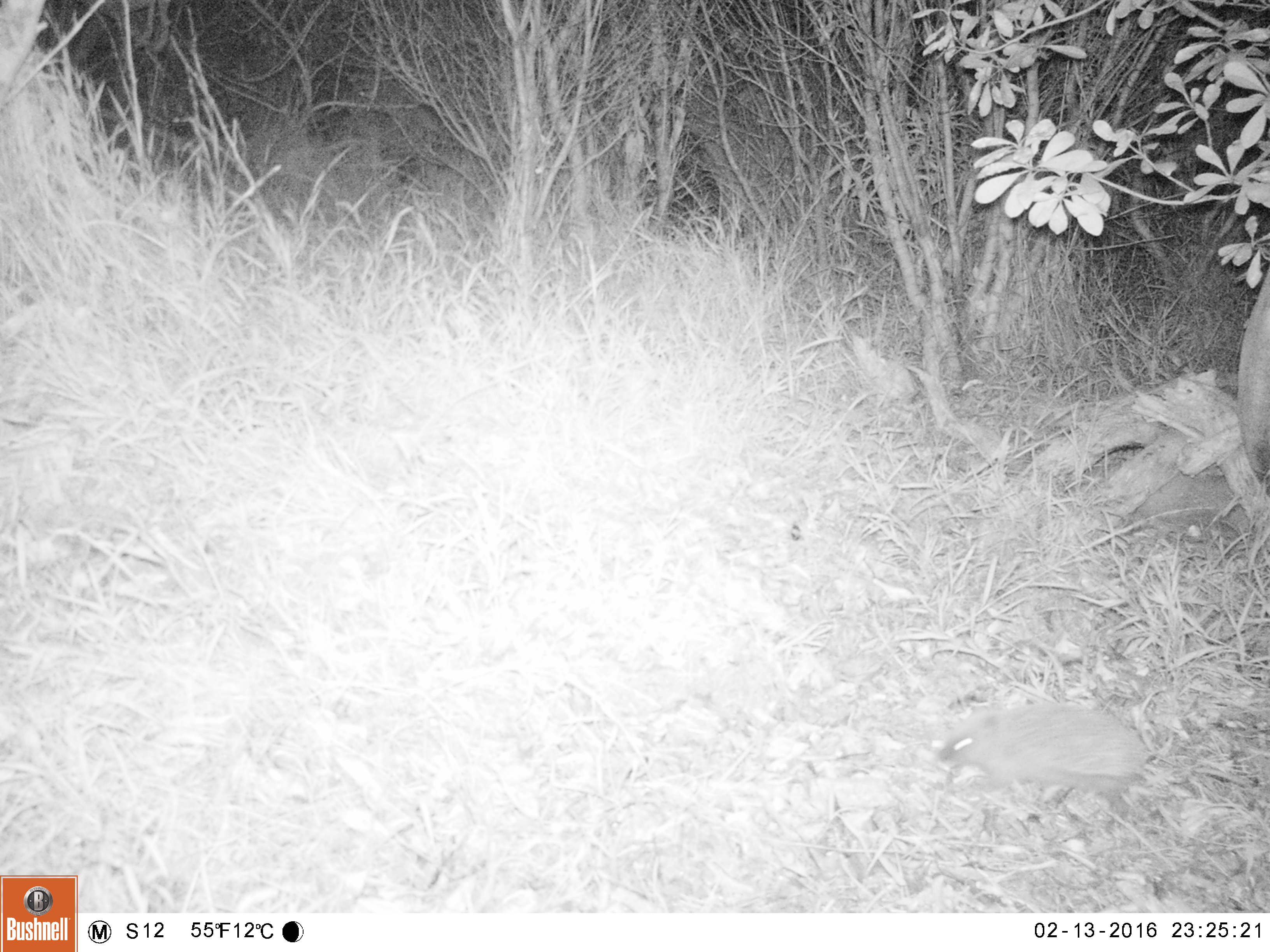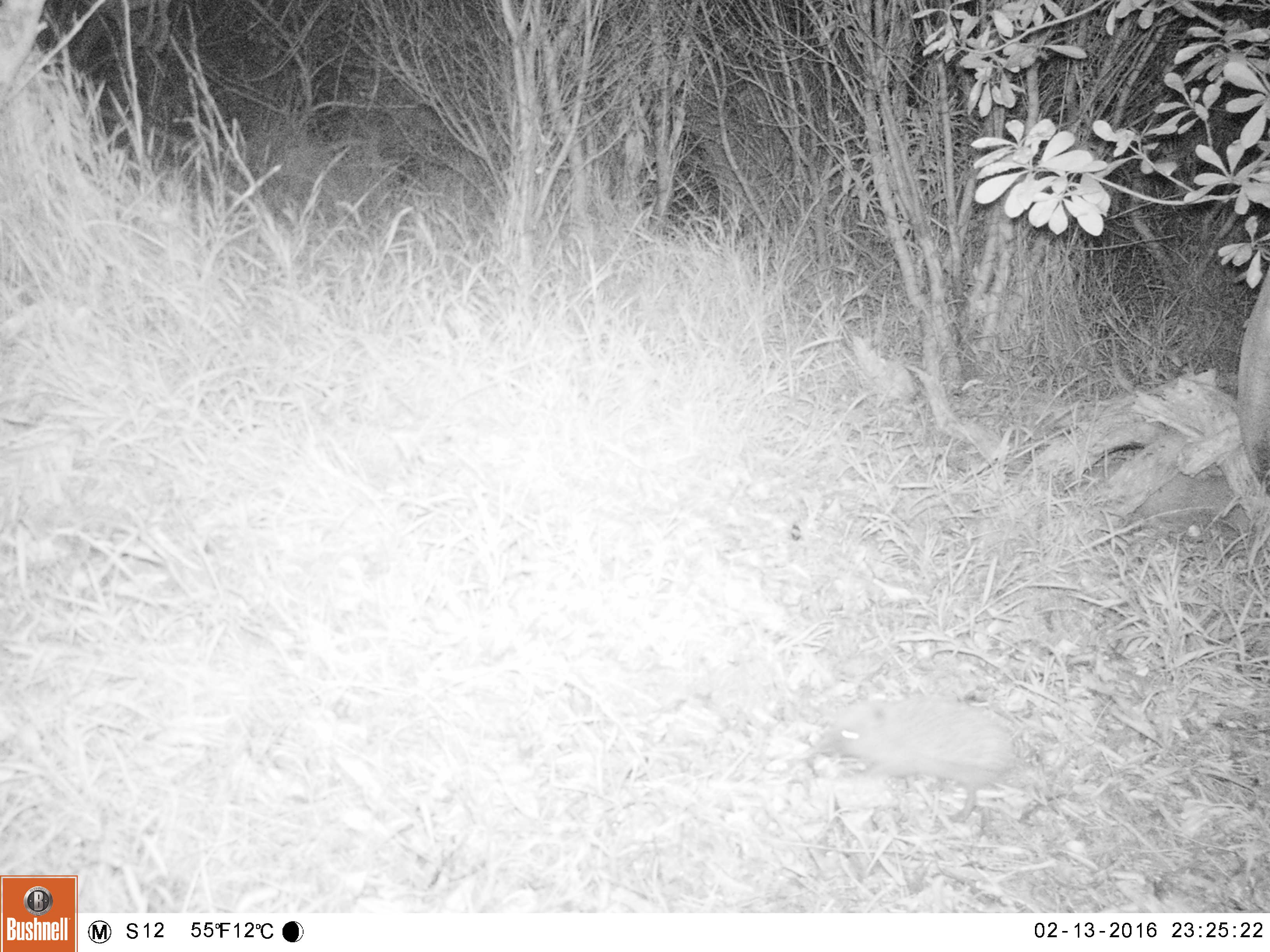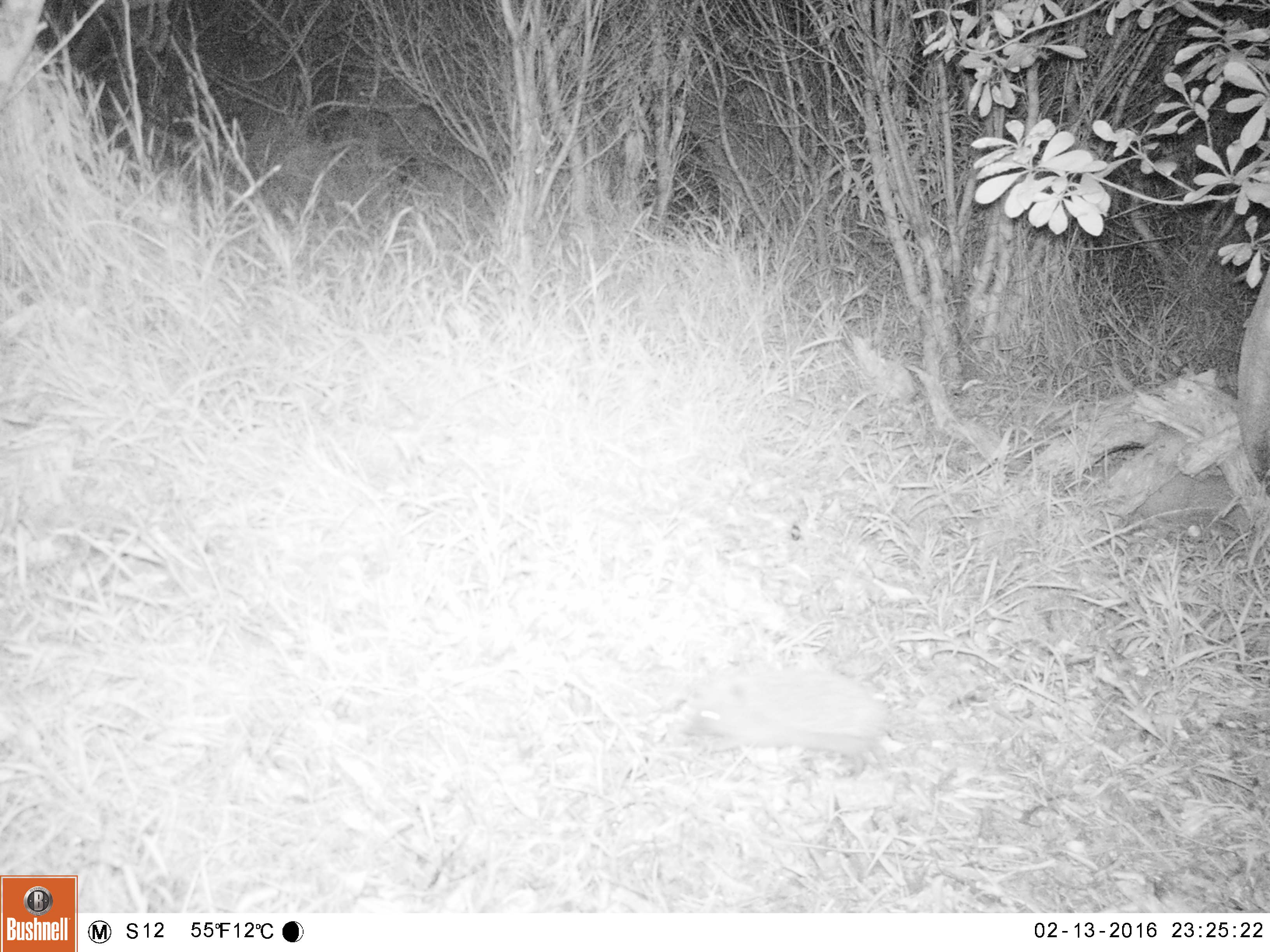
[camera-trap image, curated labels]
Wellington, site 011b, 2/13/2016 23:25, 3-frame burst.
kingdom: Animalia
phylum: Chordata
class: Mammalia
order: Eulipotyphla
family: Erinaceidae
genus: Erinaceus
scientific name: Erinaceus europaeus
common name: hedgehog